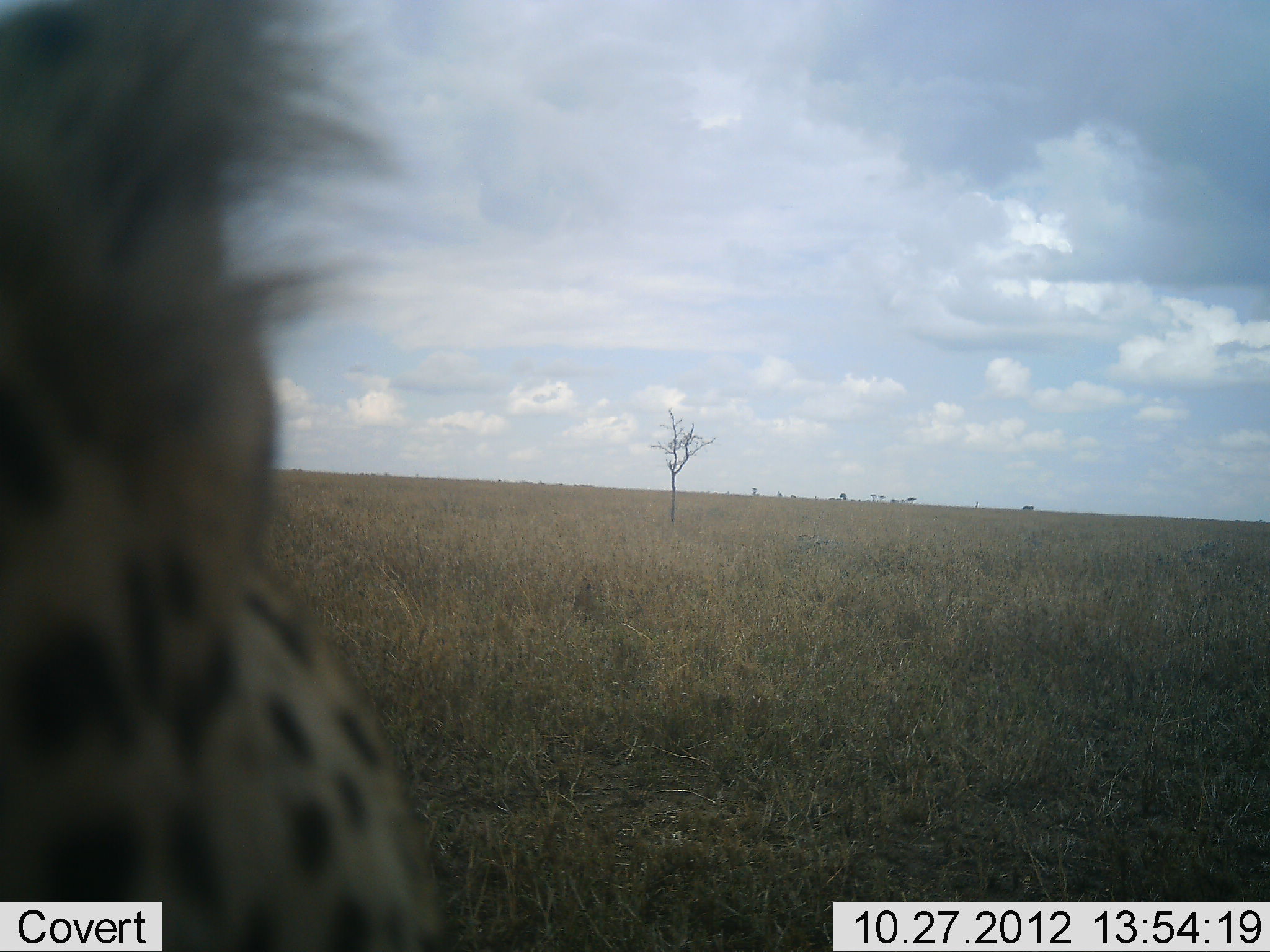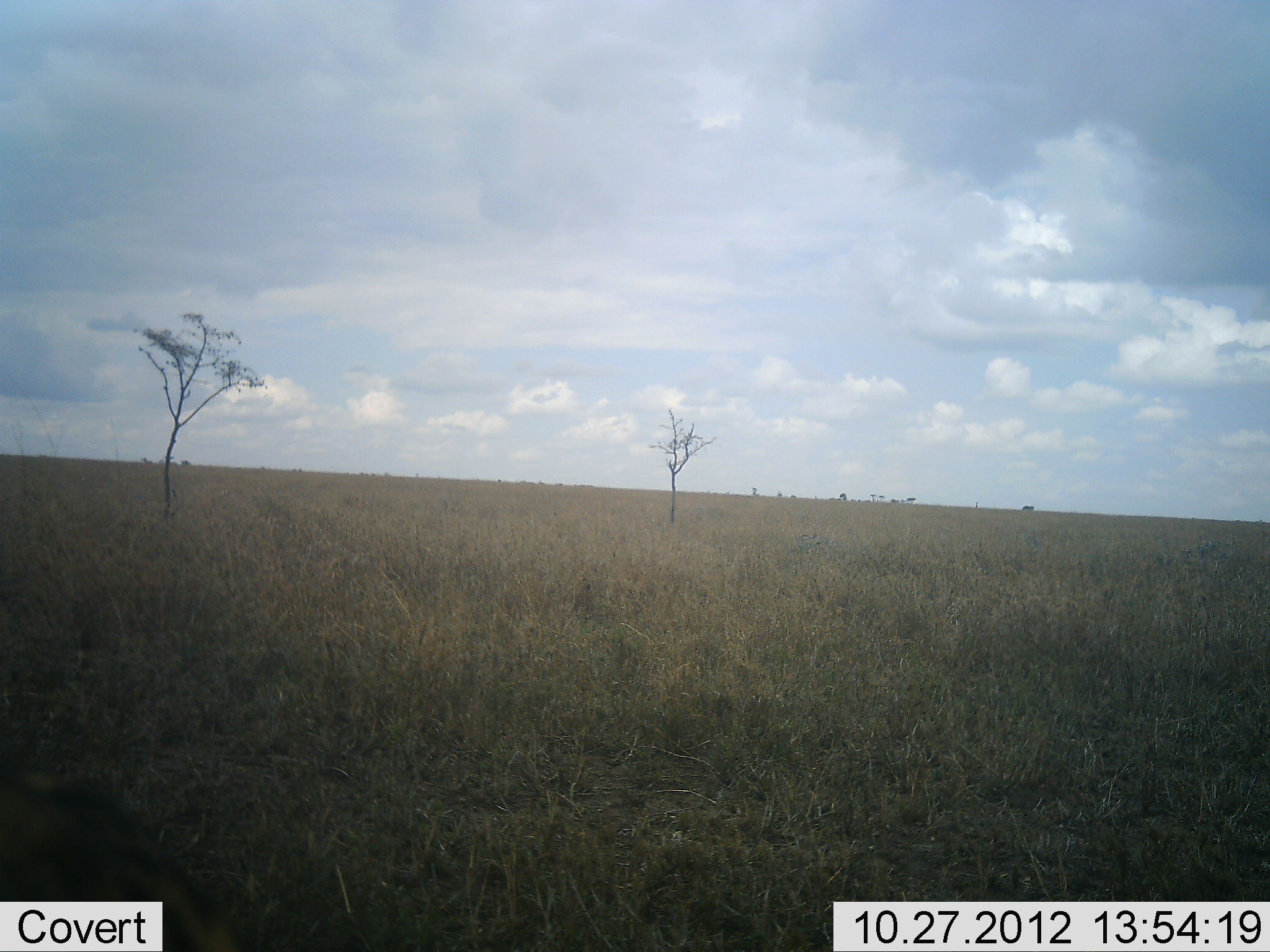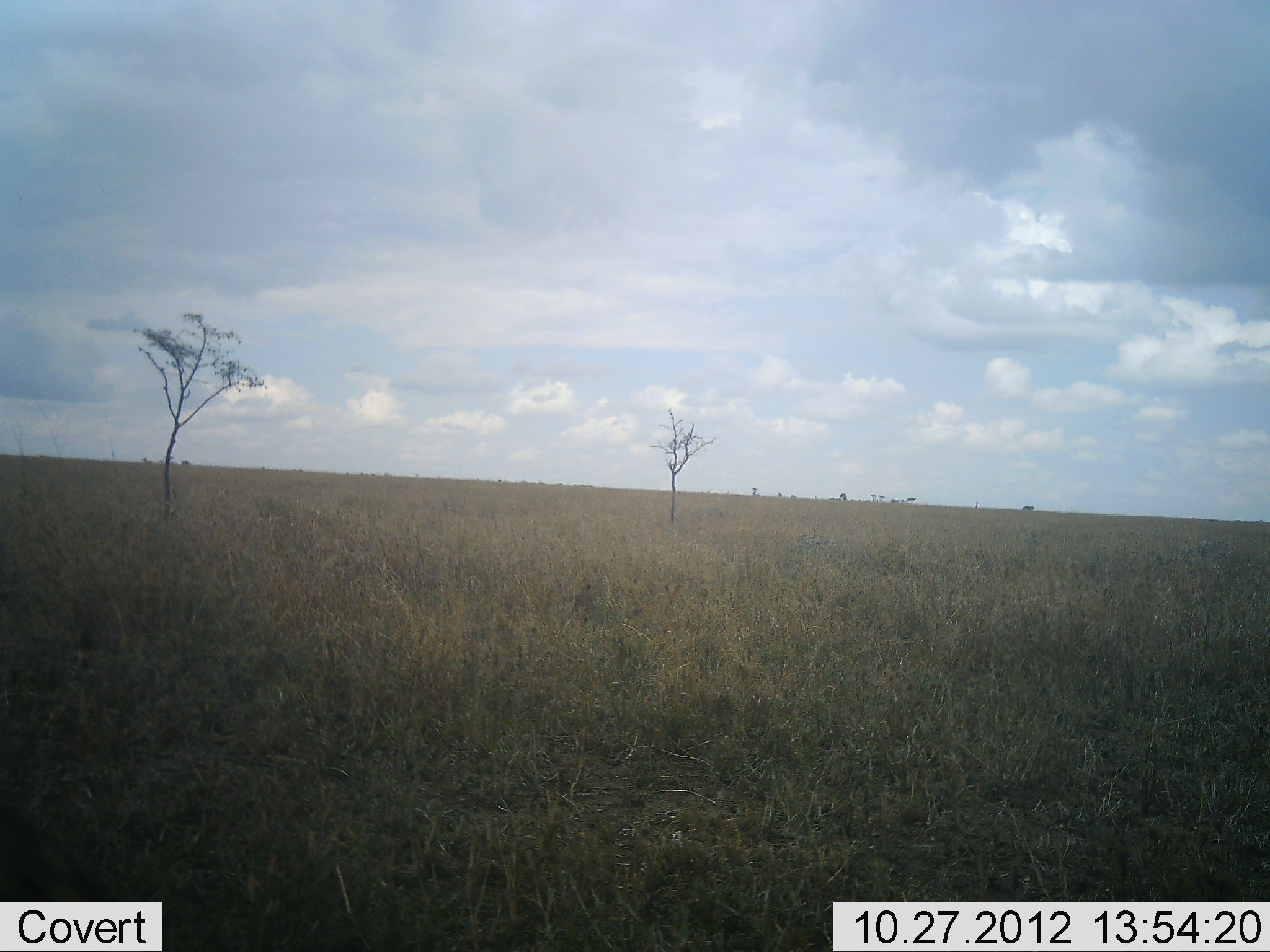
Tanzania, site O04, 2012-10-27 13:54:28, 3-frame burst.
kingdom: Animalia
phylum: Chordata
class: Mammalia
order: Carnivora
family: Felidae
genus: Acinonyx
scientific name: Acinonyx jubatus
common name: cheetah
Cheetah (Acinonyx jubatus), count 1. Behavior (volunteer vote fractions): standing 40%, resting 0%, moving 60%, interacting 10%. Young present (vote fraction): 0%. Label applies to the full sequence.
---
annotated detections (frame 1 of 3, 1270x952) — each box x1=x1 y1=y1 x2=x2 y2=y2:
animal: x1=0 y1=1 x2=460 y2=952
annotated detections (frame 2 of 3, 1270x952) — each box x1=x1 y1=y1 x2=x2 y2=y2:
animal: x1=0 y1=766 x2=234 y2=952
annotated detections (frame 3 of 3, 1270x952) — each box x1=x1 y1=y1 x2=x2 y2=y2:
animal: x1=0 y1=792 x2=105 y2=901